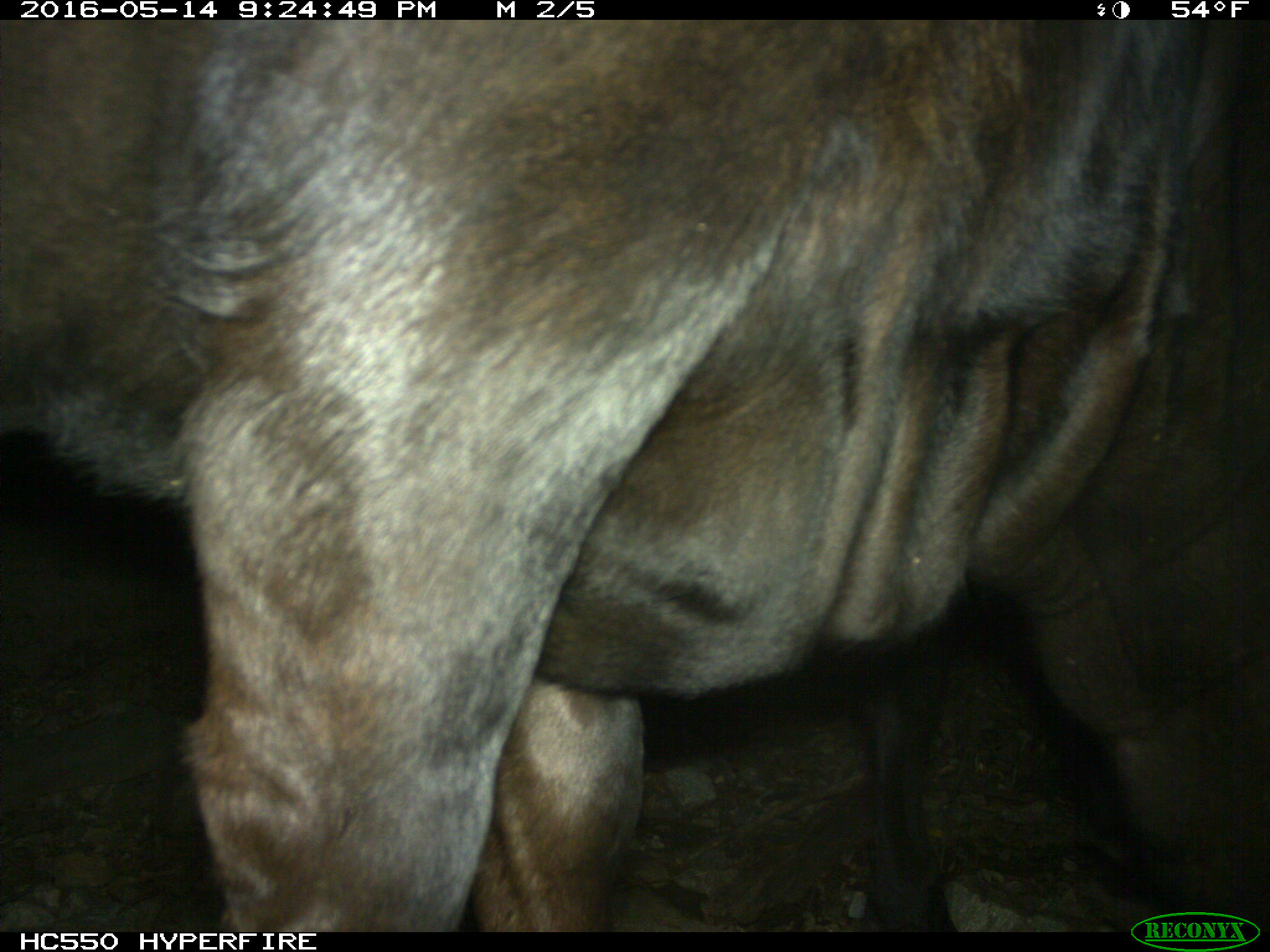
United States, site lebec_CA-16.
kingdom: Animalia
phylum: Chordata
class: Mammalia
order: Artiodactyla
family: Bovidae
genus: Bos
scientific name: Bos taurus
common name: domestic cow